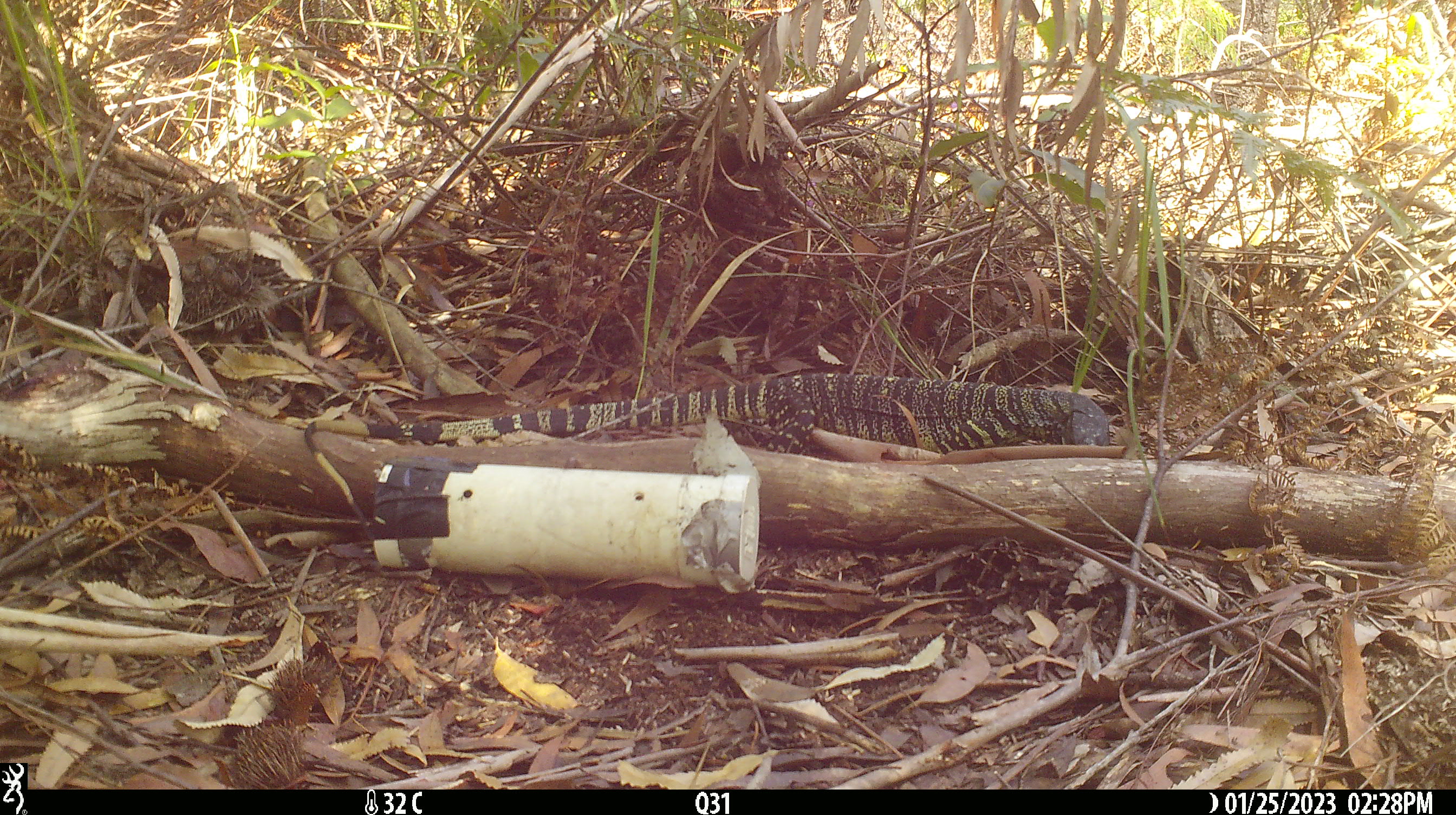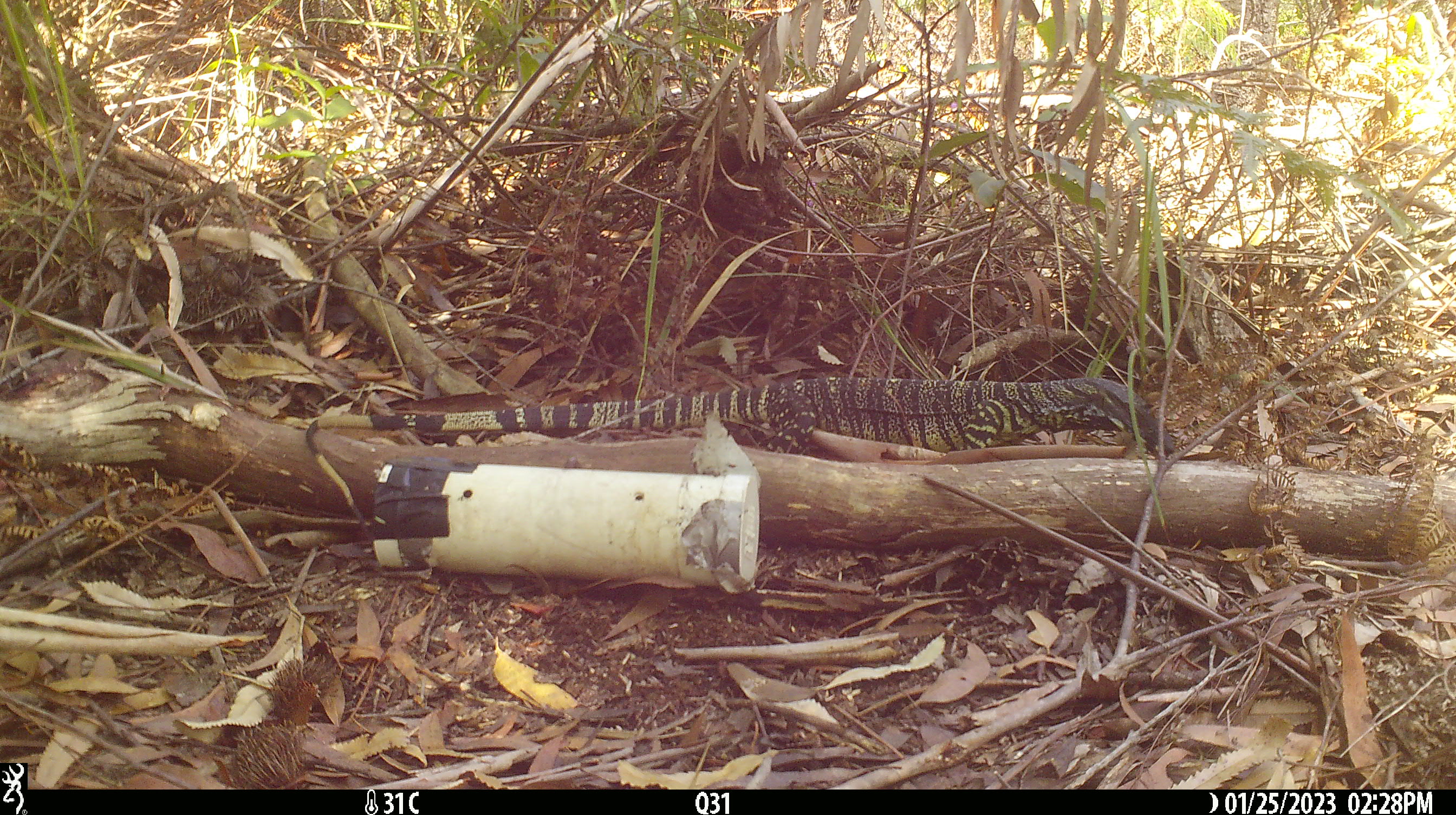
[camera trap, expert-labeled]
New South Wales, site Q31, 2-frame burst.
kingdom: Animalia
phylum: Chordata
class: Reptilia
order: Squamata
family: Varanidae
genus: Varanus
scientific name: Varanus varius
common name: lace monitor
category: goanna